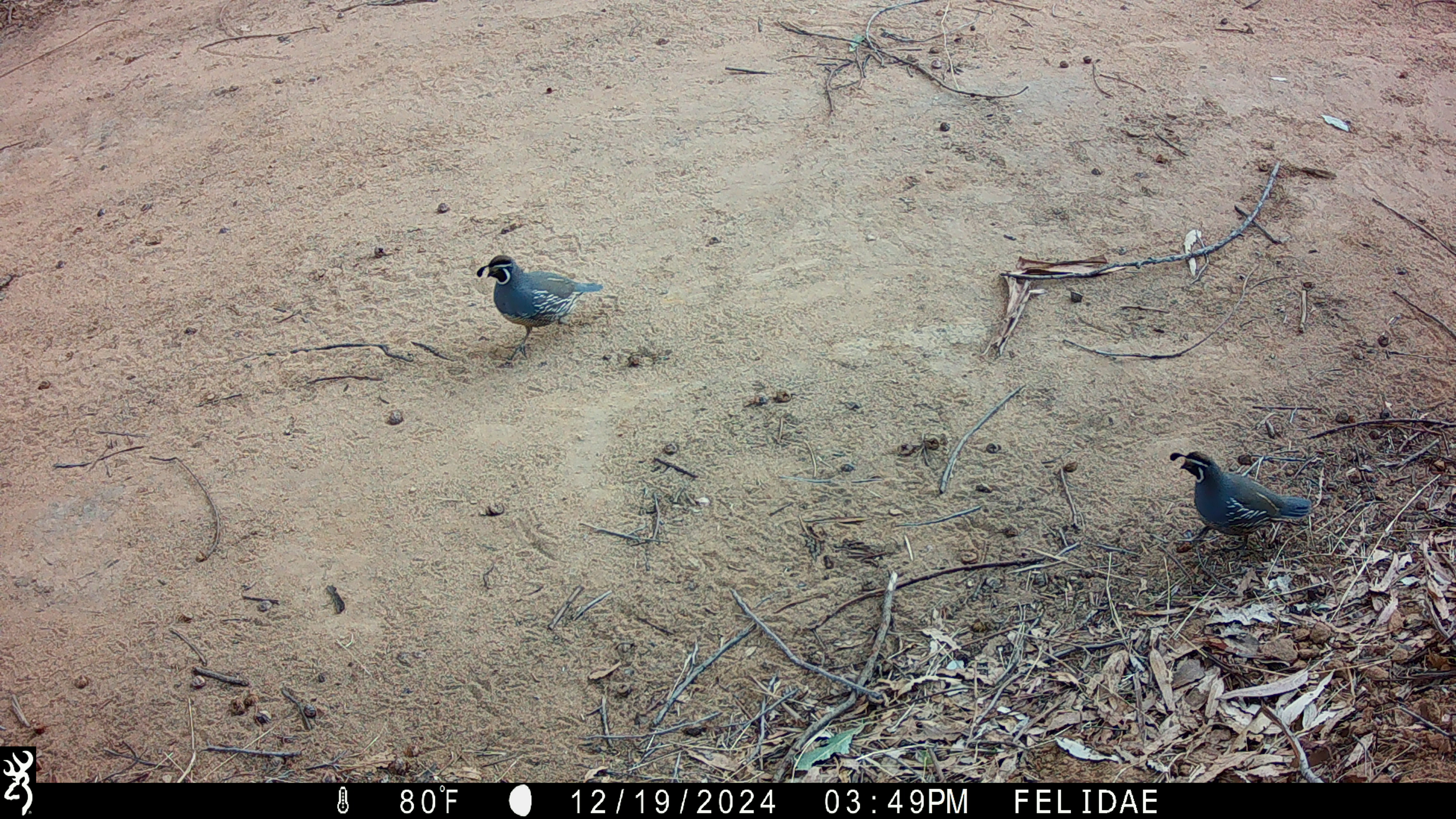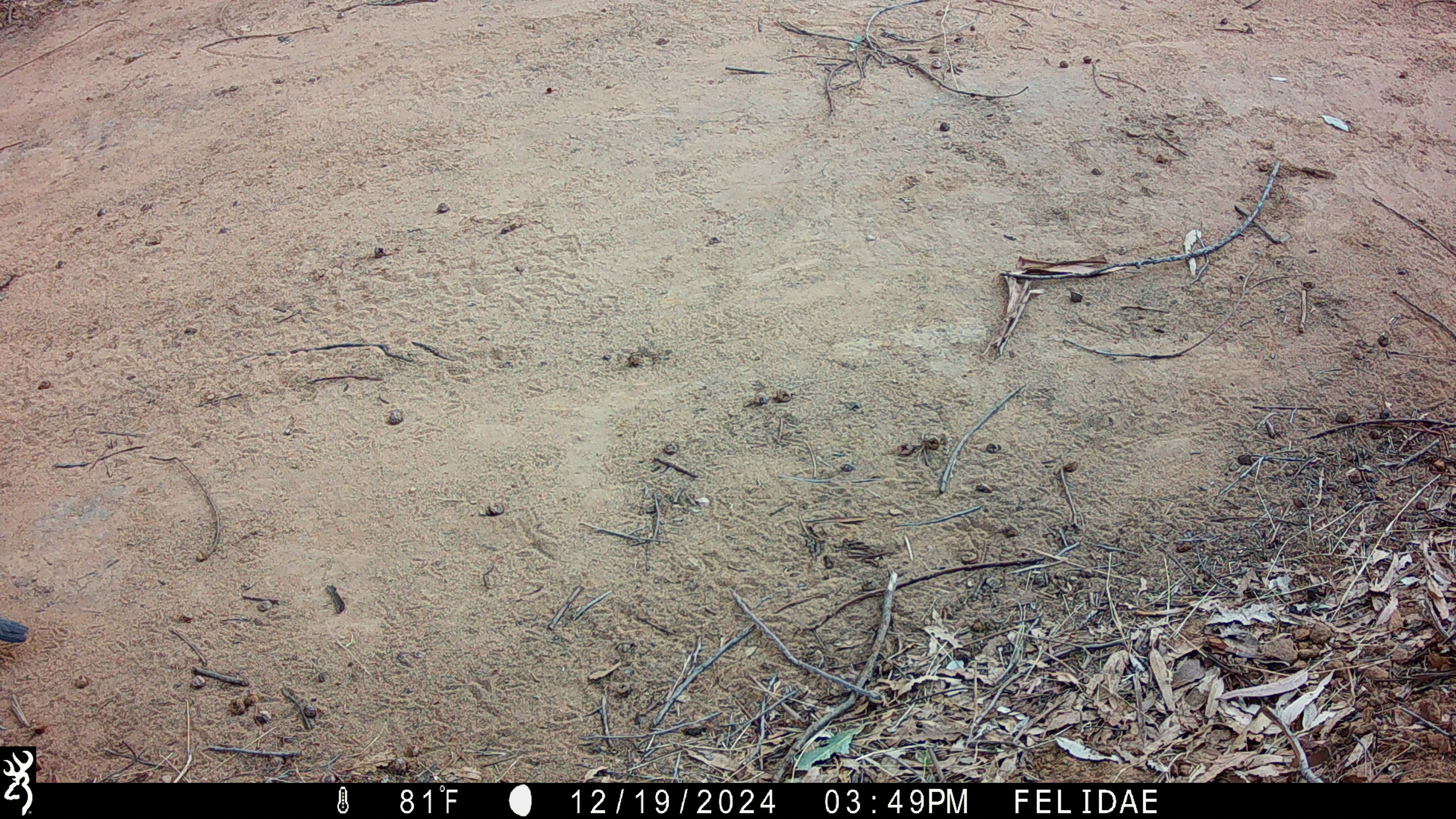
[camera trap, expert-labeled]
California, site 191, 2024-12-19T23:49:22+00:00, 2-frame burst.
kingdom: Animalia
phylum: Chordata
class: Aves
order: Galliformes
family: Odontophoridae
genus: Callipepla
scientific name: Callipepla californica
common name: california quail